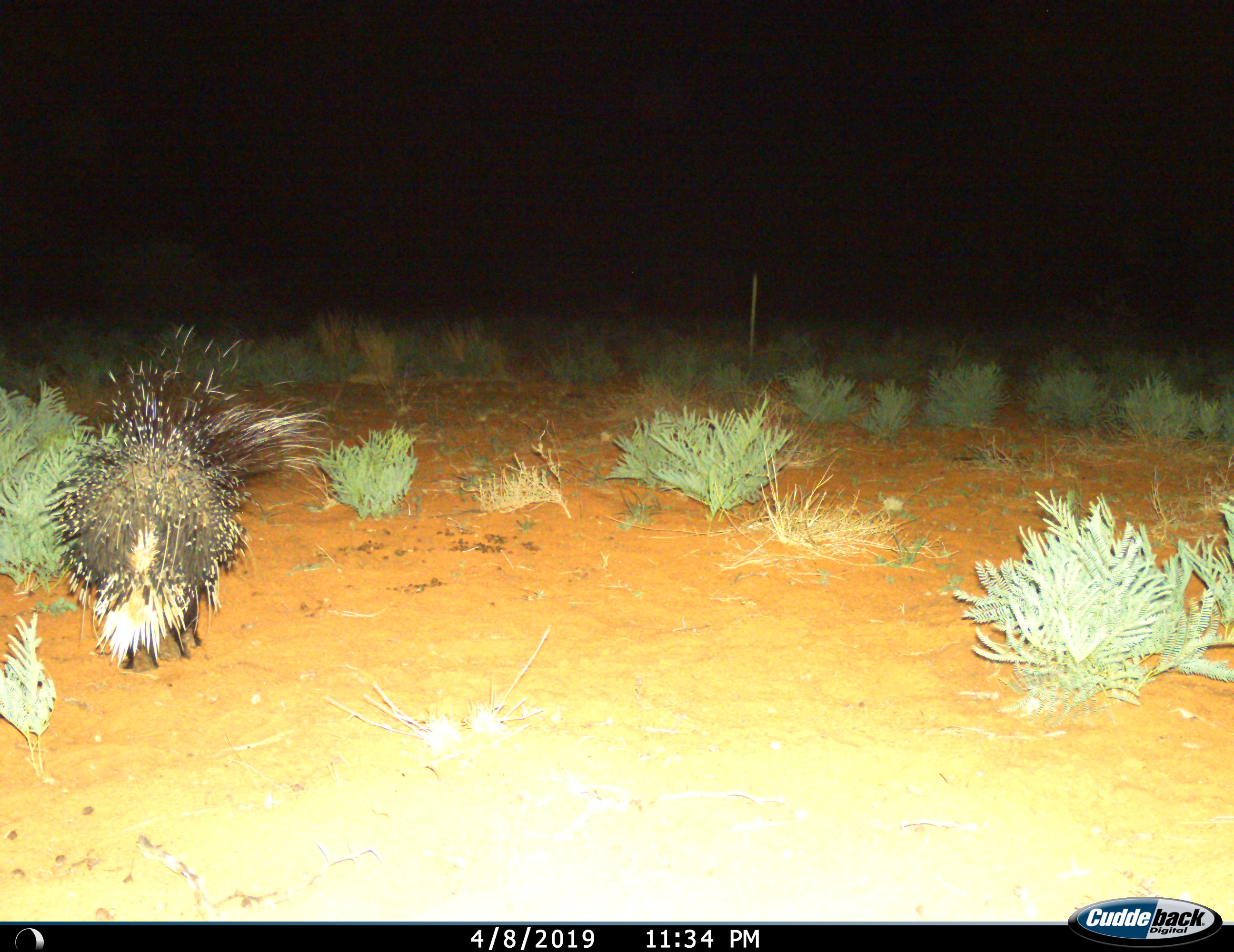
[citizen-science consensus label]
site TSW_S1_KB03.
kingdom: Animalia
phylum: Chordata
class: Mammalia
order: Rodentia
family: Hystricidae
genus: Hystrix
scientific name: Hystrix cristata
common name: crested porcupine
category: porcupine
Porcupine (crested porcupine) (Hystrix cristata), count 1. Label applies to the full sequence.